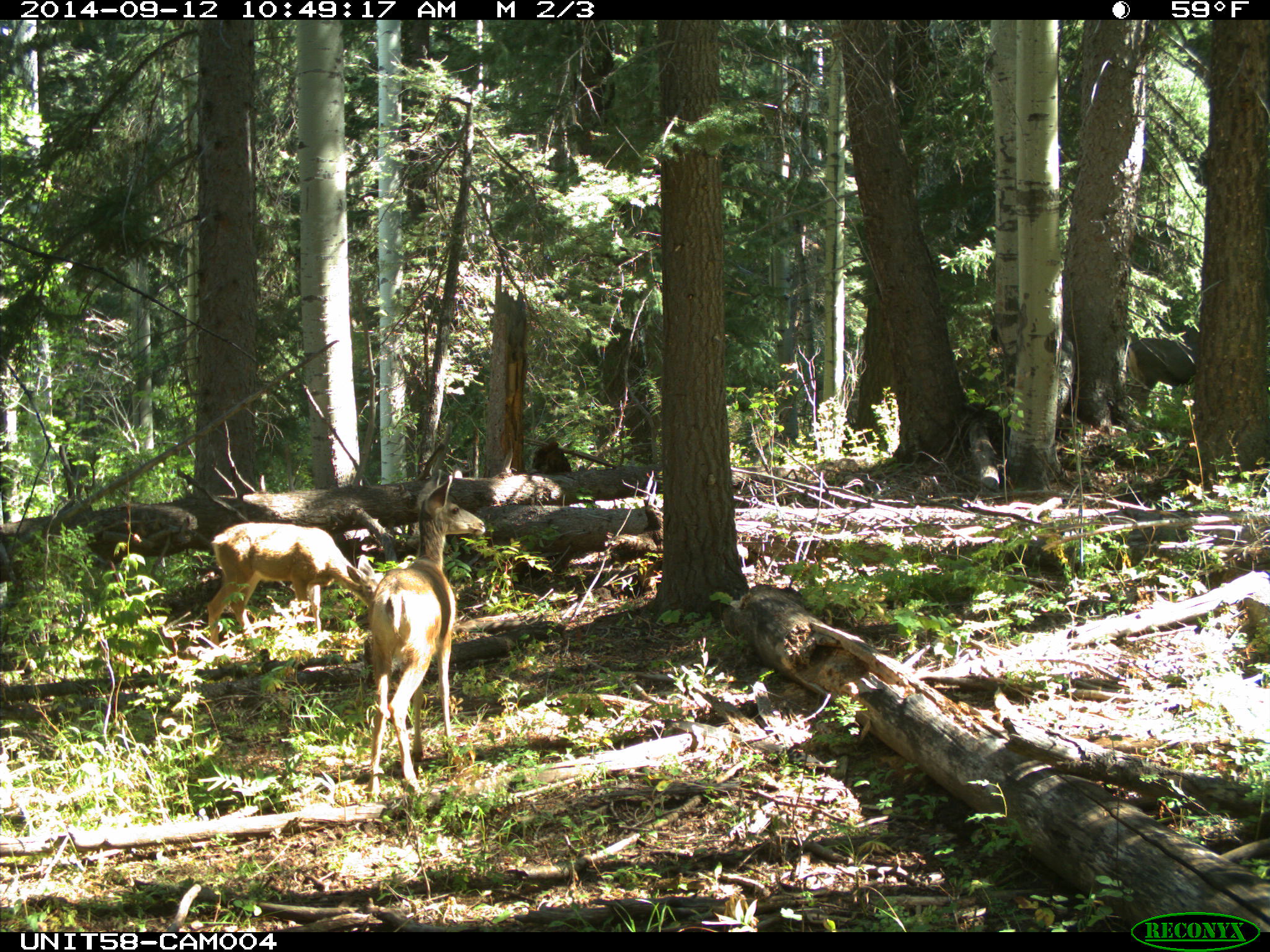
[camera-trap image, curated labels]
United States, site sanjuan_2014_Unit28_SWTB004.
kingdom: Animalia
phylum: Chordata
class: Mammalia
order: Artiodactyla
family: Cervidae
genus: Odocoileus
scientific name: Odocoileus hemionus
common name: mule deer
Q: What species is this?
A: Odocoileus hemionus (mule deer).